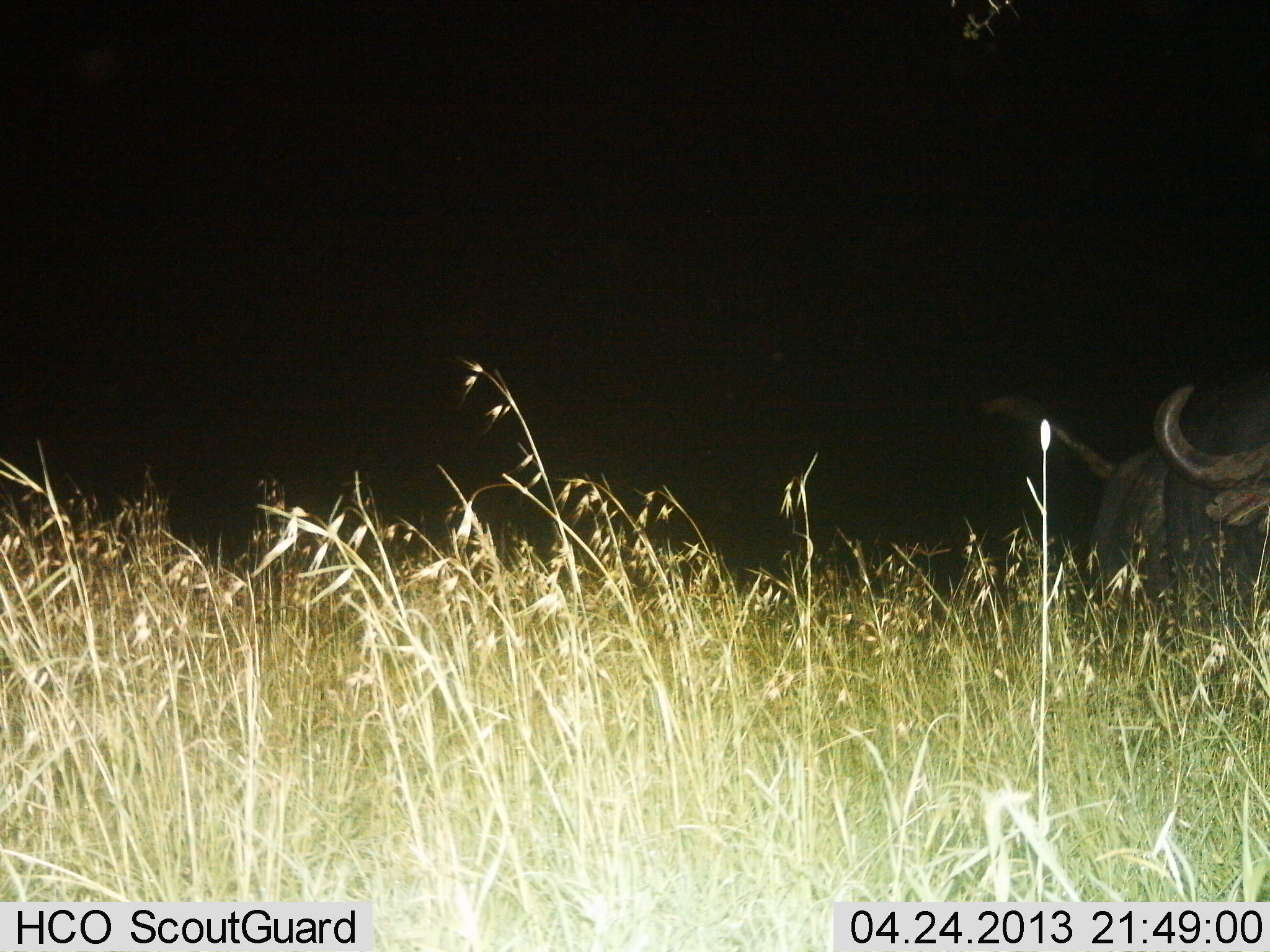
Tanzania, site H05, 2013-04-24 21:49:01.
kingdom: Animalia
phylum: Chordata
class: Mammalia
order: Artiodactyla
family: Bovidae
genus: Syncerus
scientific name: Syncerus caffer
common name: cape buffalo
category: buffalo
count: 1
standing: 84%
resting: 3%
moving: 16%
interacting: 0%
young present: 0%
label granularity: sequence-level